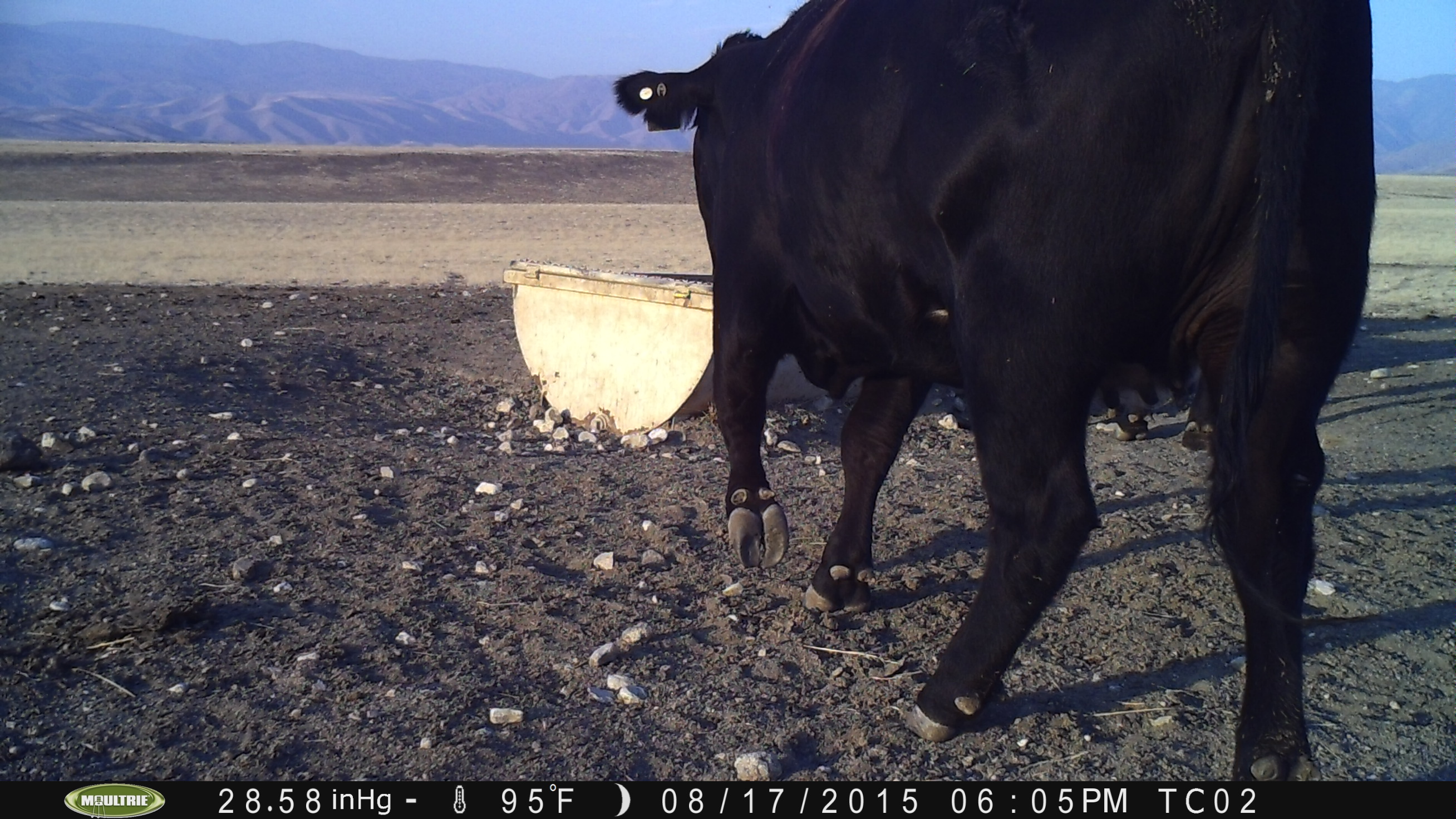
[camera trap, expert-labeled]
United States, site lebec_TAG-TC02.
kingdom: Animalia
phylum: Chordata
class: Mammalia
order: Artiodactyla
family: Bovidae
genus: Bos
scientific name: Bos taurus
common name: domestic cow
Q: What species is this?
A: Bos taurus (domestic cow).